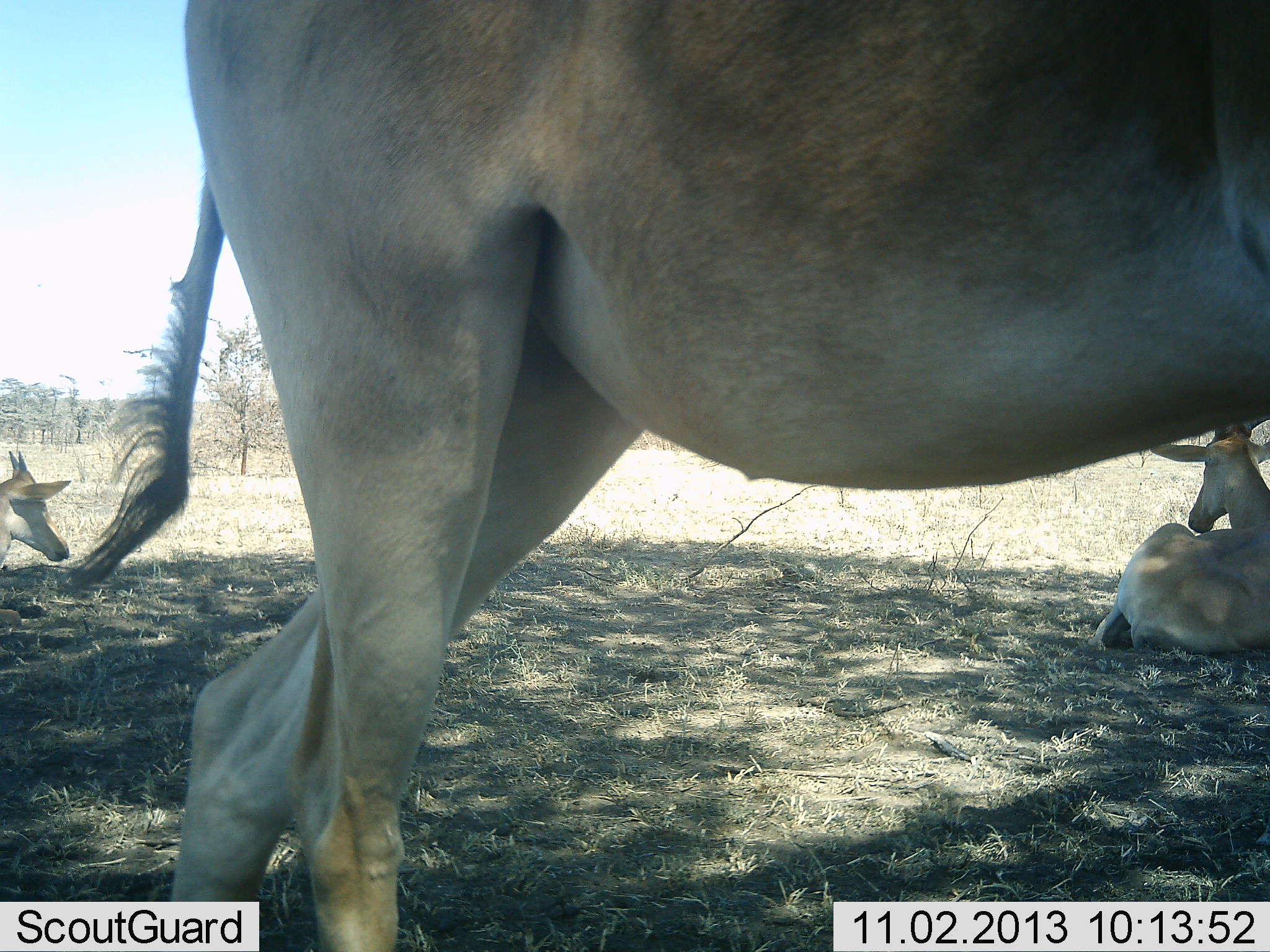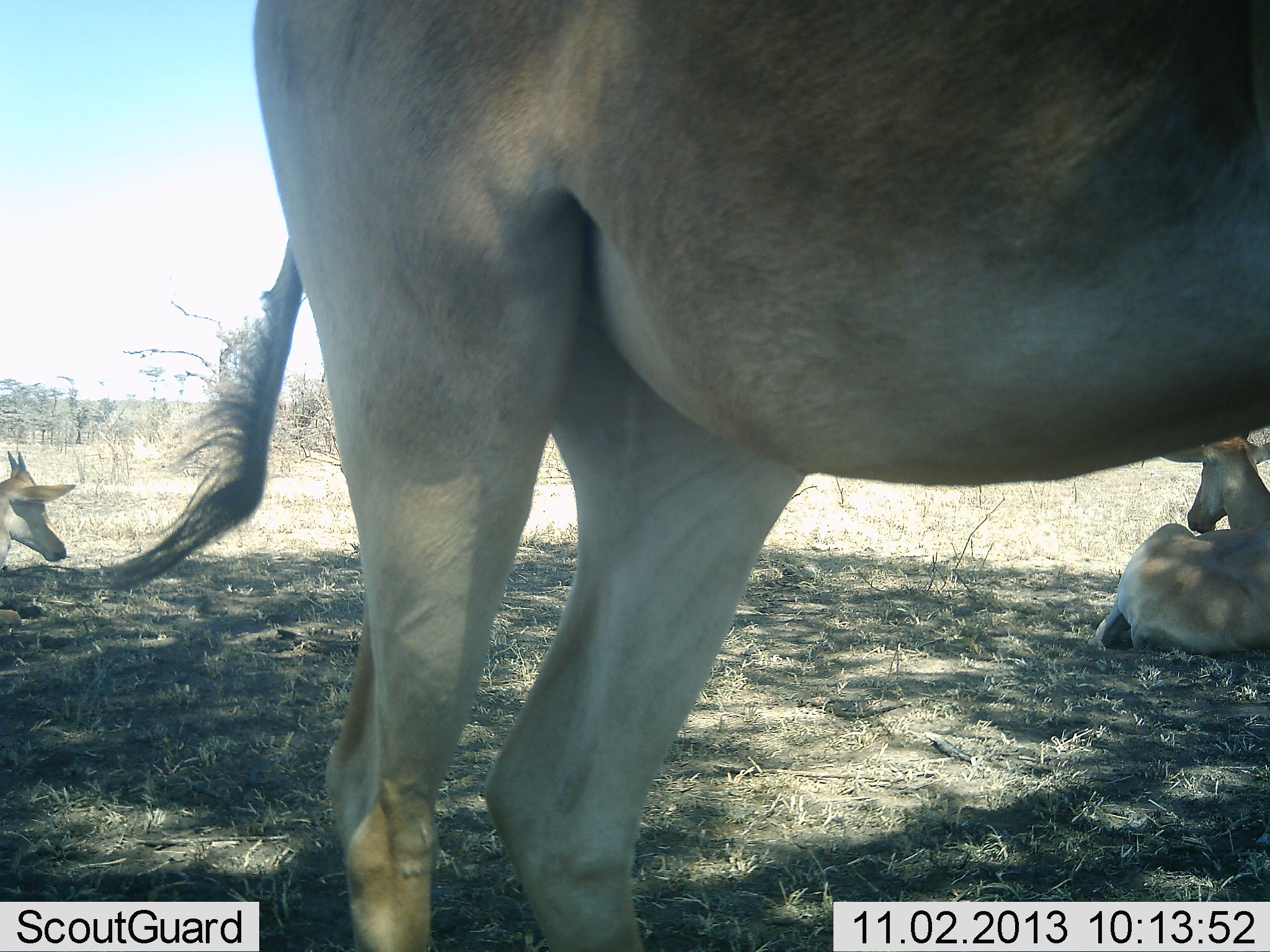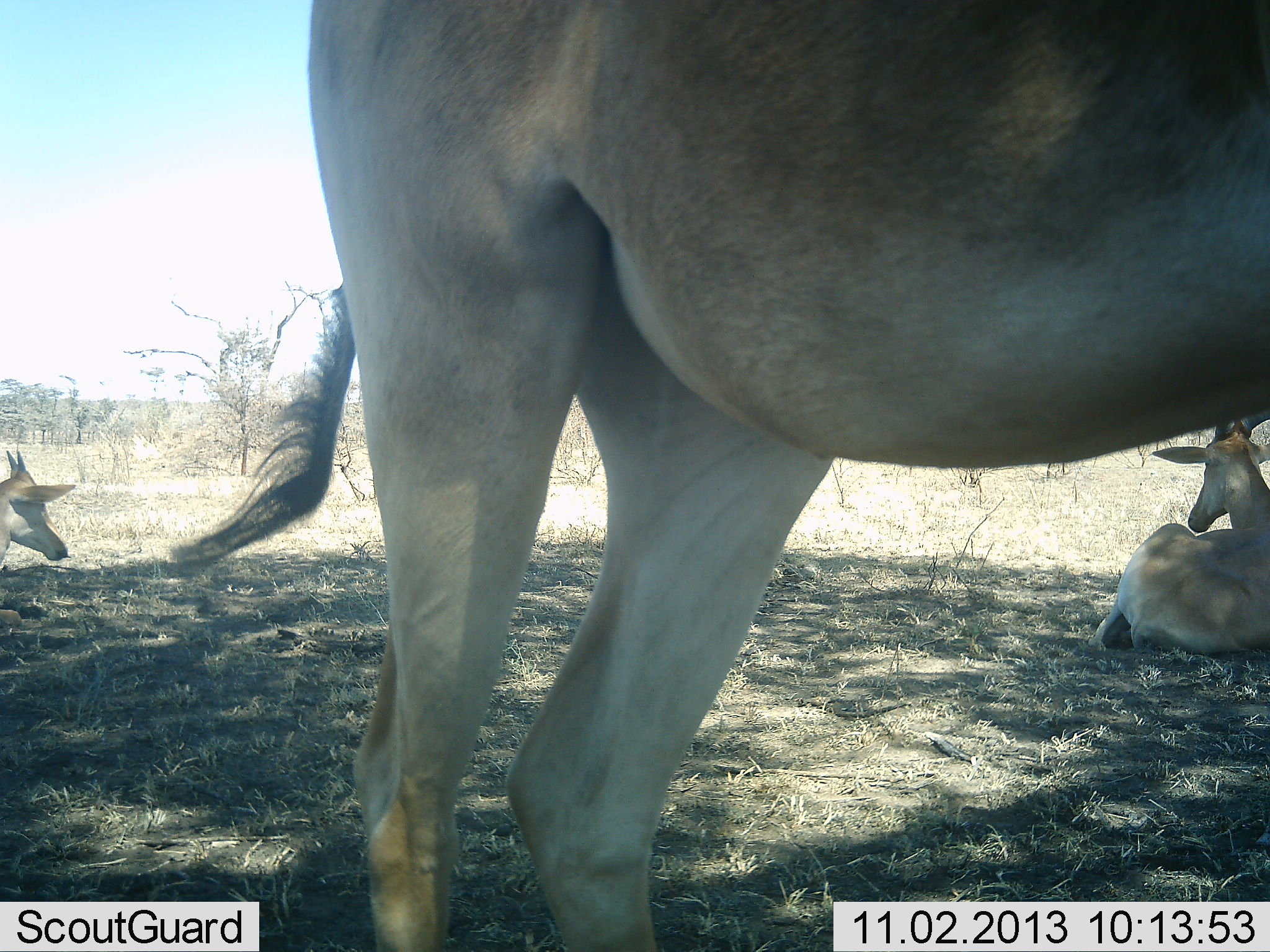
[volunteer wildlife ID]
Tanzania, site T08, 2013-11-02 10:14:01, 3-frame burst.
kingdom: Animalia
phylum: Chordata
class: Mammalia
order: Artiodactyla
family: Bovidae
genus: Alcelaphus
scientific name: Alcelaphus buselaphus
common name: hartebeest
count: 3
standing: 86%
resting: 100%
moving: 14%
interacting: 0%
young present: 23%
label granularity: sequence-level